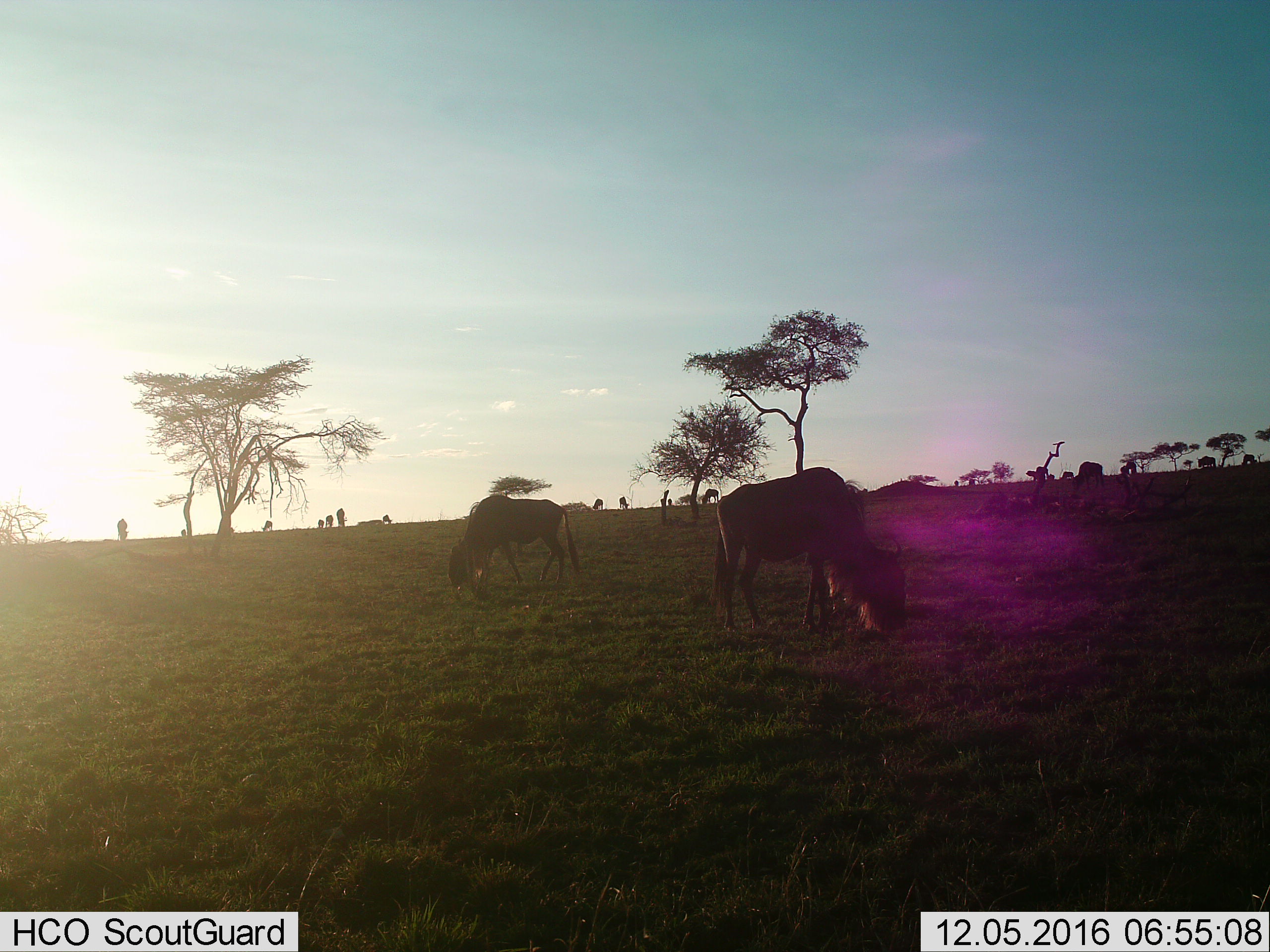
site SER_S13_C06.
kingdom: Animalia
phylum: Chordata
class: Mammalia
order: Artiodactyla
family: Bovidae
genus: Connochaetes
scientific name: Connochaetes taurinus taurinus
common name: blue wildebeest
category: wildebeestblue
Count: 11-50.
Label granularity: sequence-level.